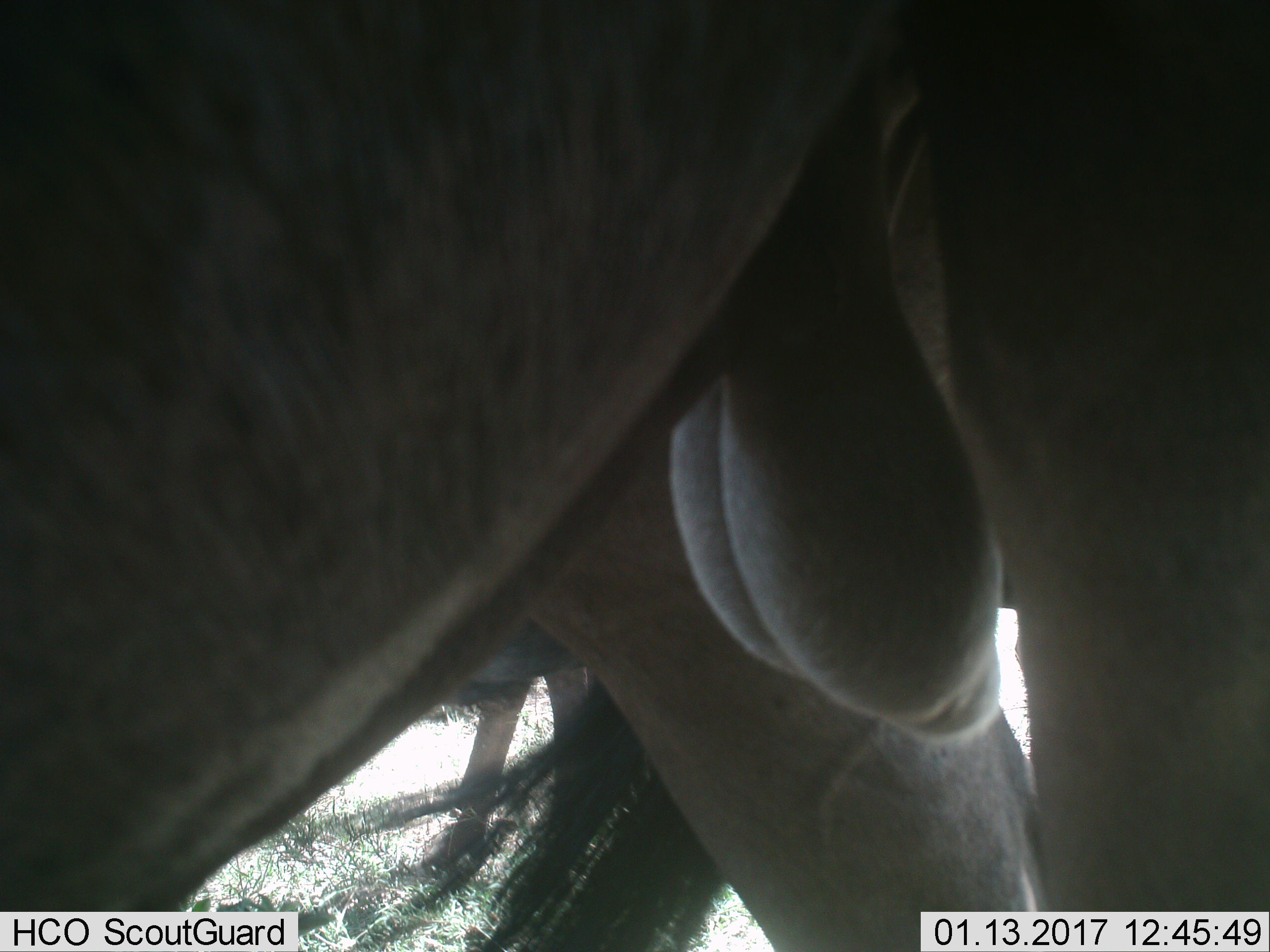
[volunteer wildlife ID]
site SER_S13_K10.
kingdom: Animalia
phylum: Chordata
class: Mammalia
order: Artiodactyla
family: Bovidae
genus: Connochaetes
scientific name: Connochaetes taurinus taurinus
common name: blue wildebeest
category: wildebeestblue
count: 1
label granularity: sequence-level